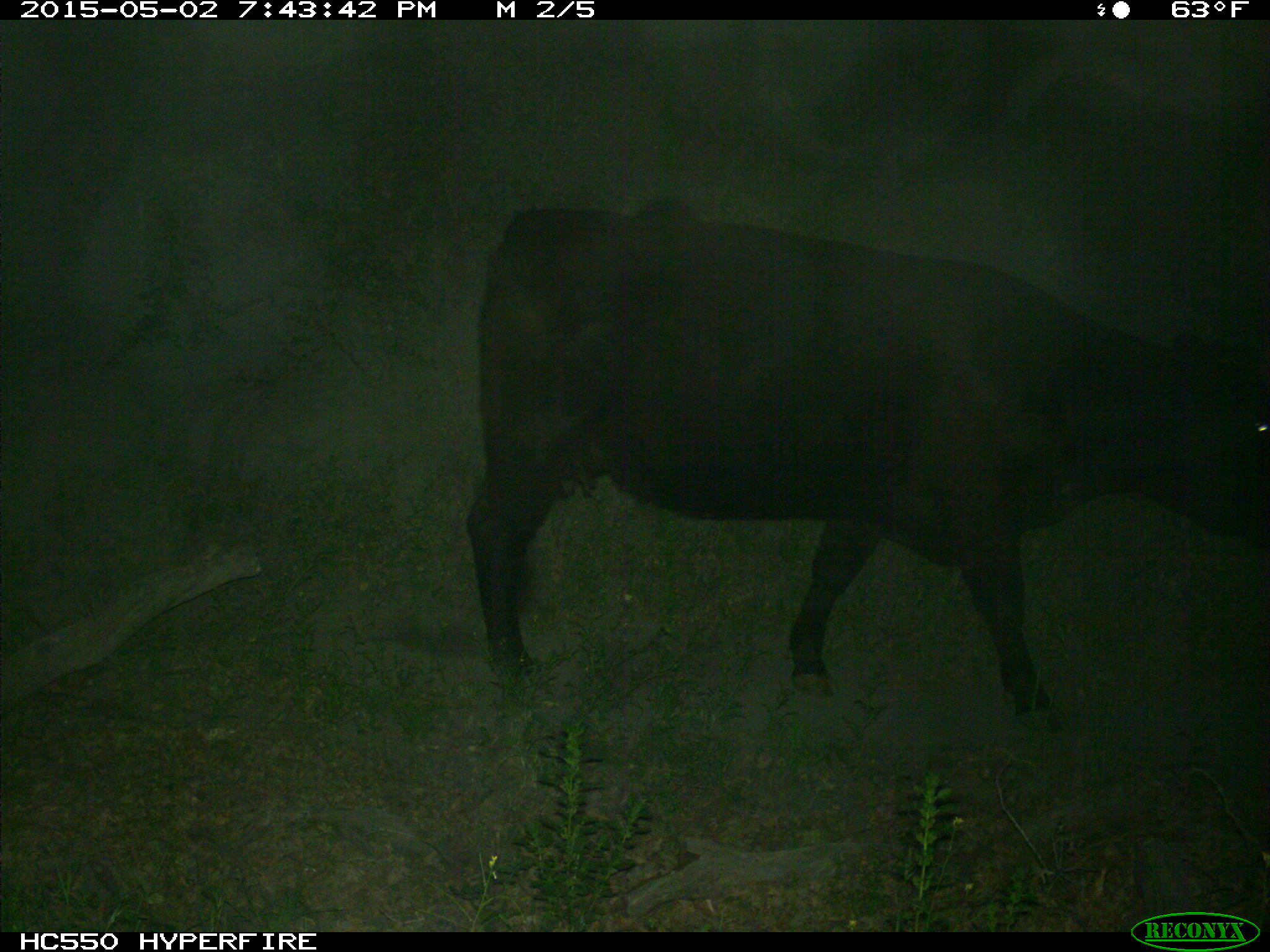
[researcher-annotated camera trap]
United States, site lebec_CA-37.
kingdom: Animalia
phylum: Chordata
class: Mammalia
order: Artiodactyla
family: Bovidae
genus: Bos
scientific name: Bos taurus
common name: domestic cow